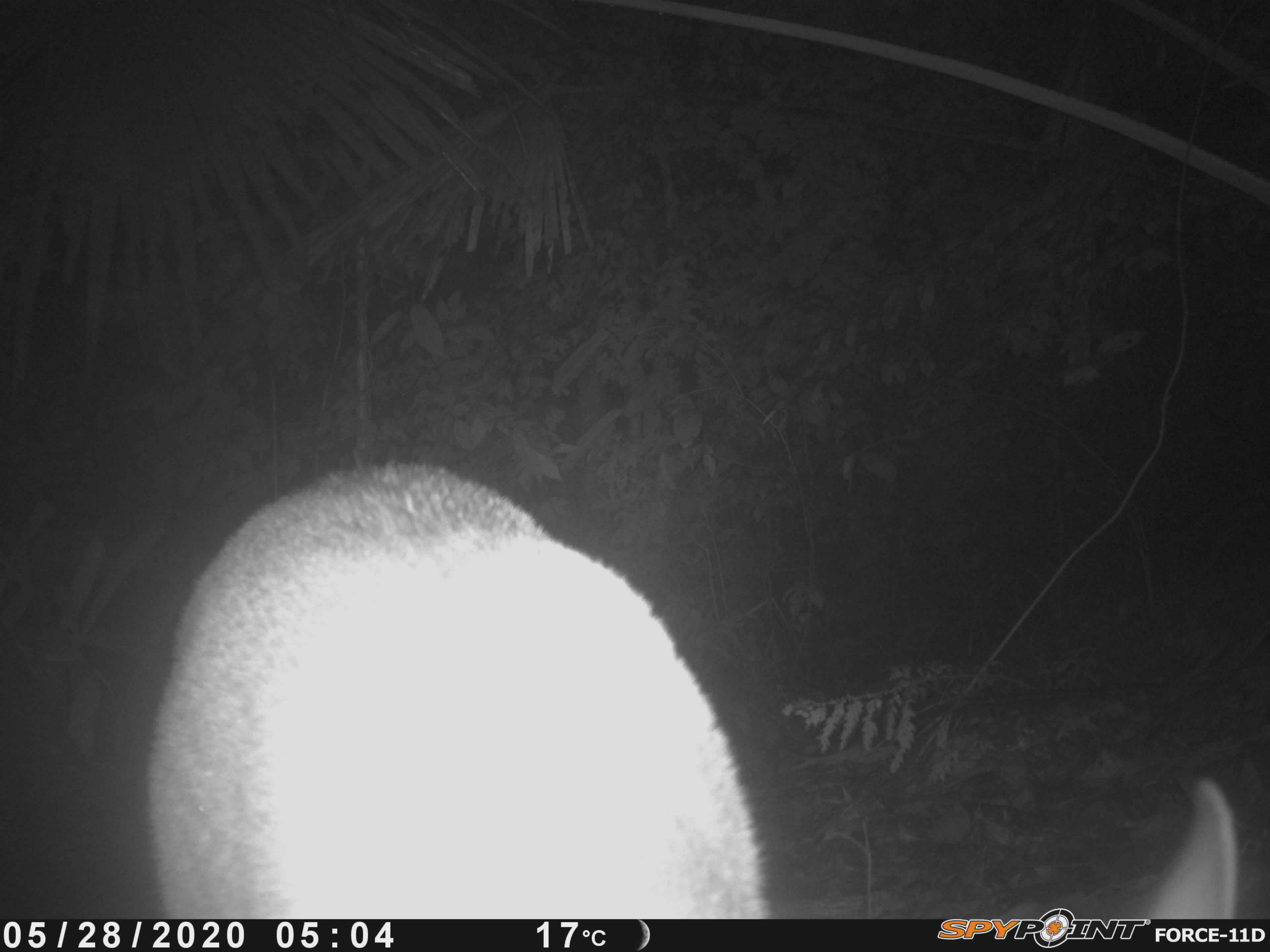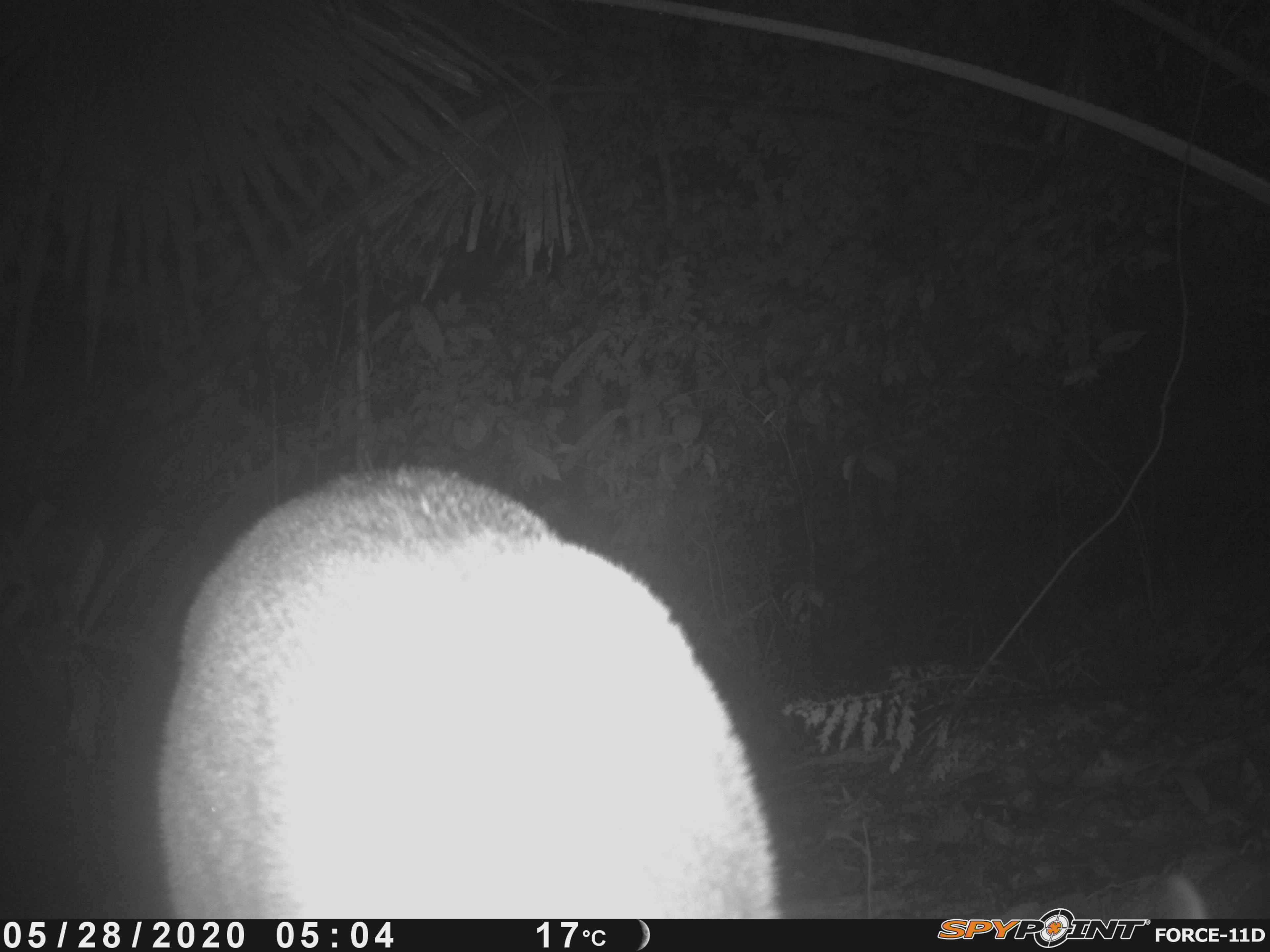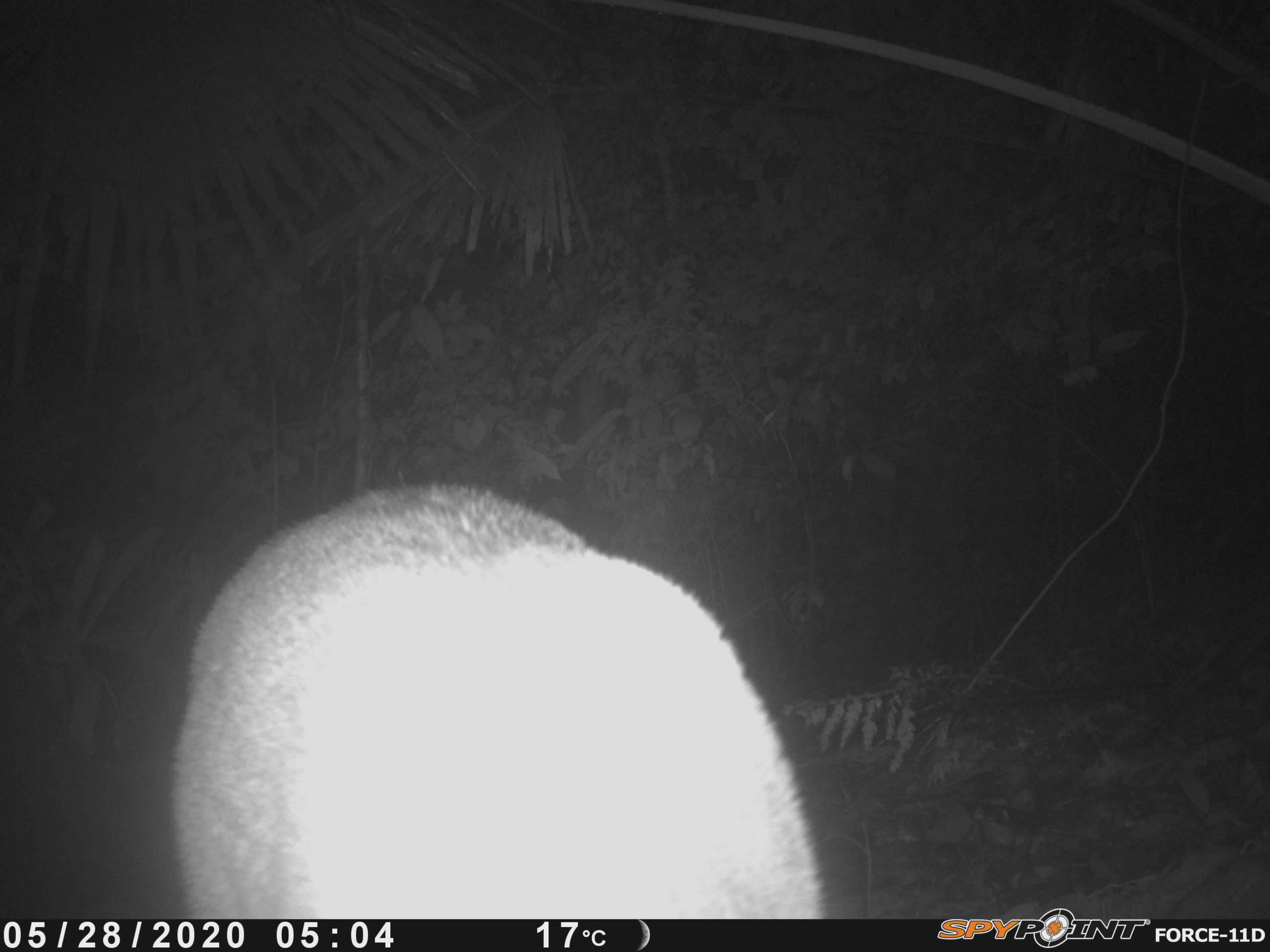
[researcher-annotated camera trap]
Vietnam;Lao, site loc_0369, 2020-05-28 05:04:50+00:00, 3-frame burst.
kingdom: Animalia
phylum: Chordata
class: Mammalia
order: Artiodactyla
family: Cervidae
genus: Muntiacus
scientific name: Muntiacus vuquangensis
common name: large-antlered muntjac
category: large antlered muntjac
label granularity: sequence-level